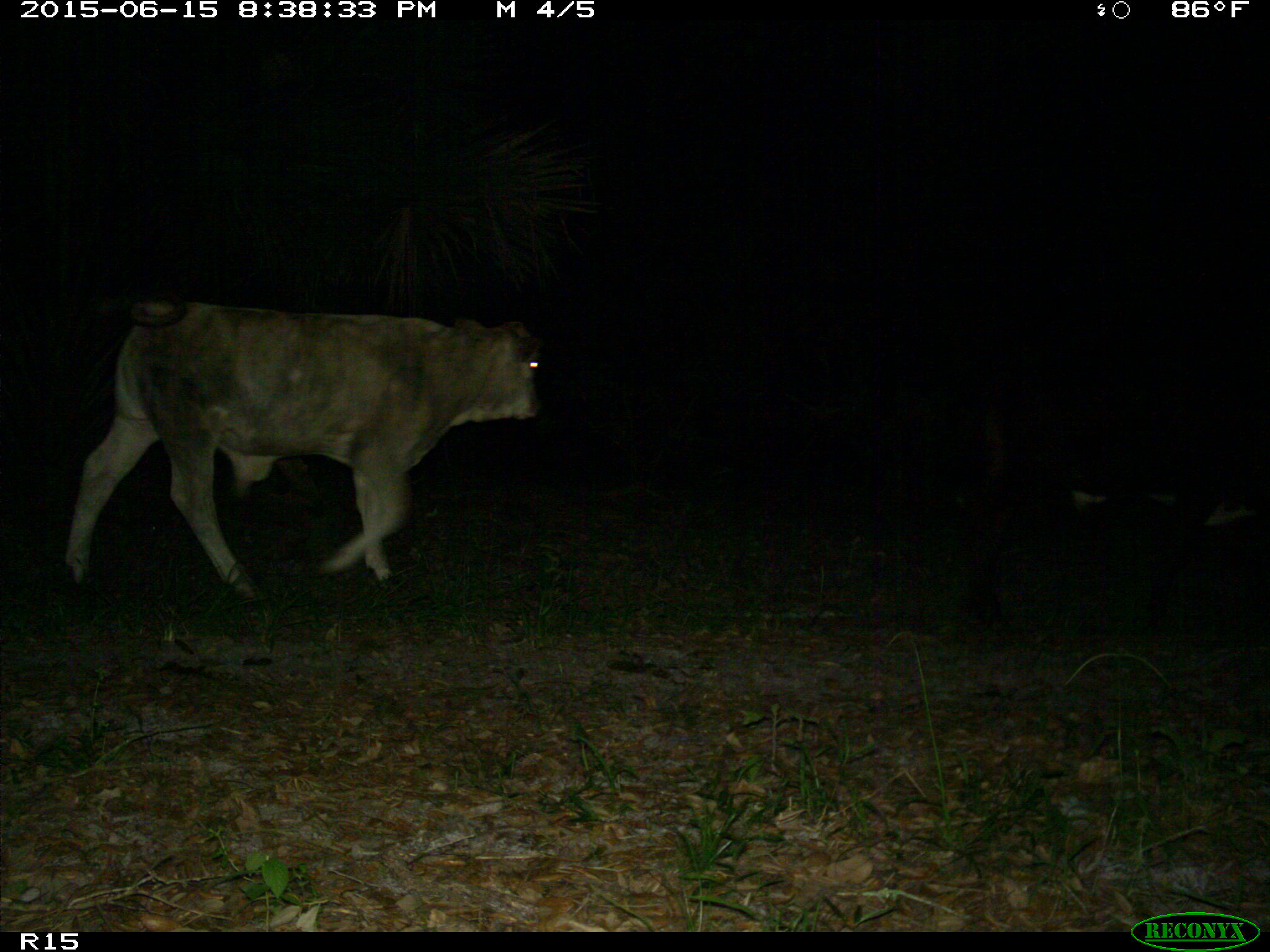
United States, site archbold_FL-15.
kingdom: Animalia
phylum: Chordata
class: Mammalia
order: Artiodactyla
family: Bovidae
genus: Bos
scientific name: Bos taurus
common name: domestic cow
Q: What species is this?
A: Bos taurus (domestic cow).